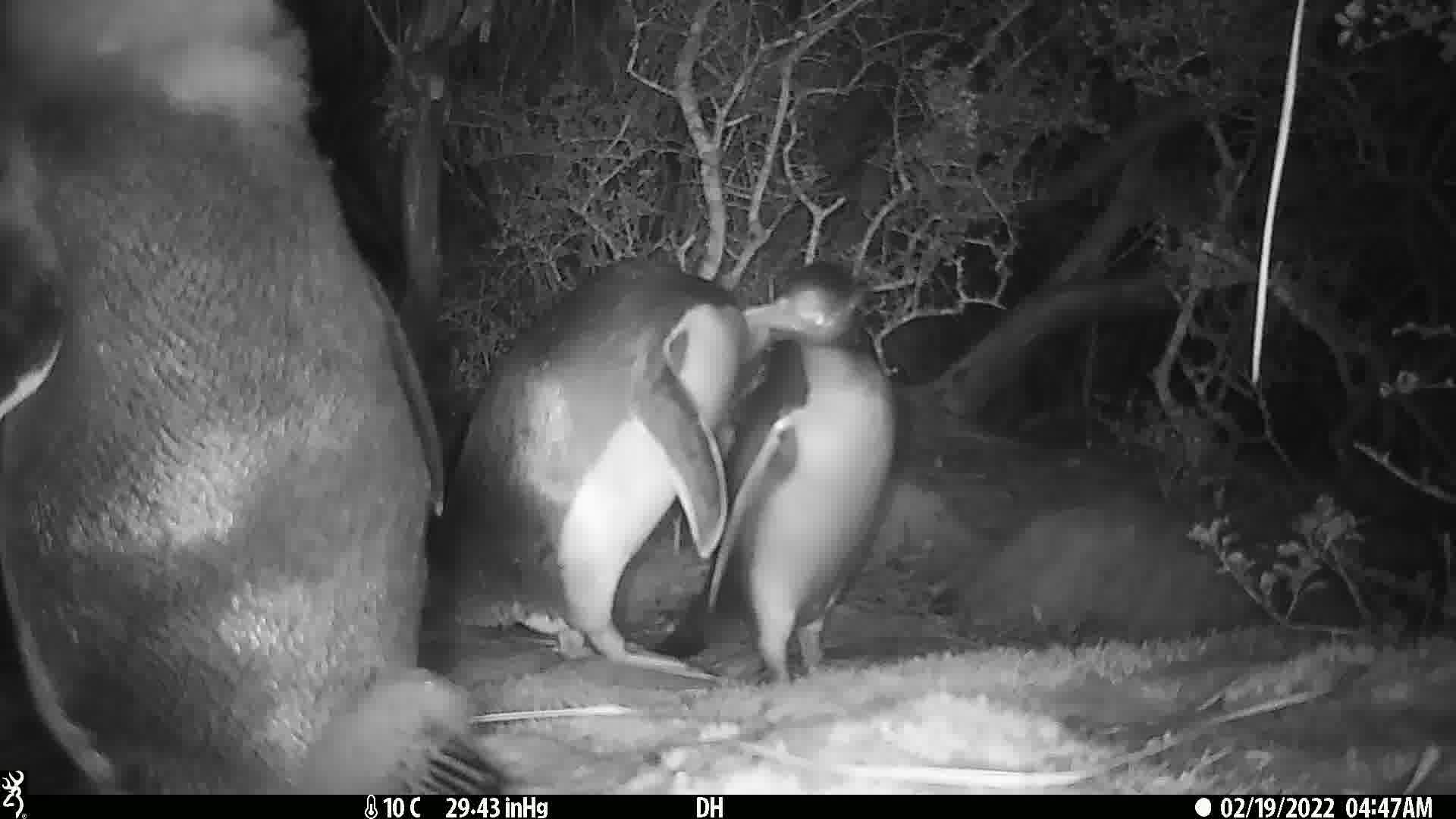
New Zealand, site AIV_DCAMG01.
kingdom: Animalia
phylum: Chordata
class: Aves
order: Sphenisciformes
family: Spheniscidae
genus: Megadyptes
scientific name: Megadyptes antipodes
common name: yellow-eyed penguin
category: yellow eyed penguin